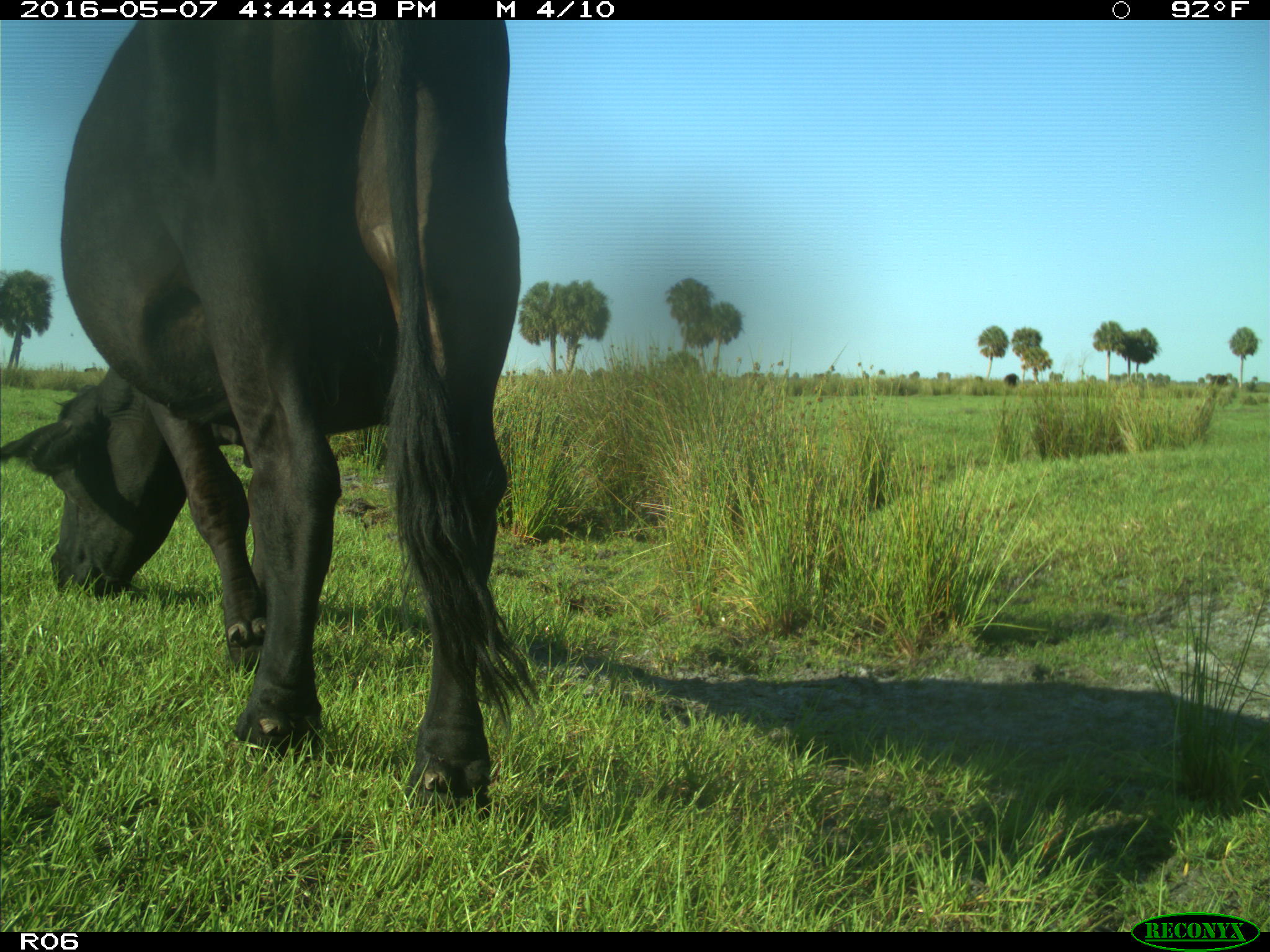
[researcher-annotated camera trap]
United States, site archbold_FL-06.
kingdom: Animalia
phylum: Chordata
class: Mammalia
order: Artiodactyla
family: Bovidae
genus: Bos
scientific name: Bos taurus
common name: domestic cow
Bos taurus (domestic cow).